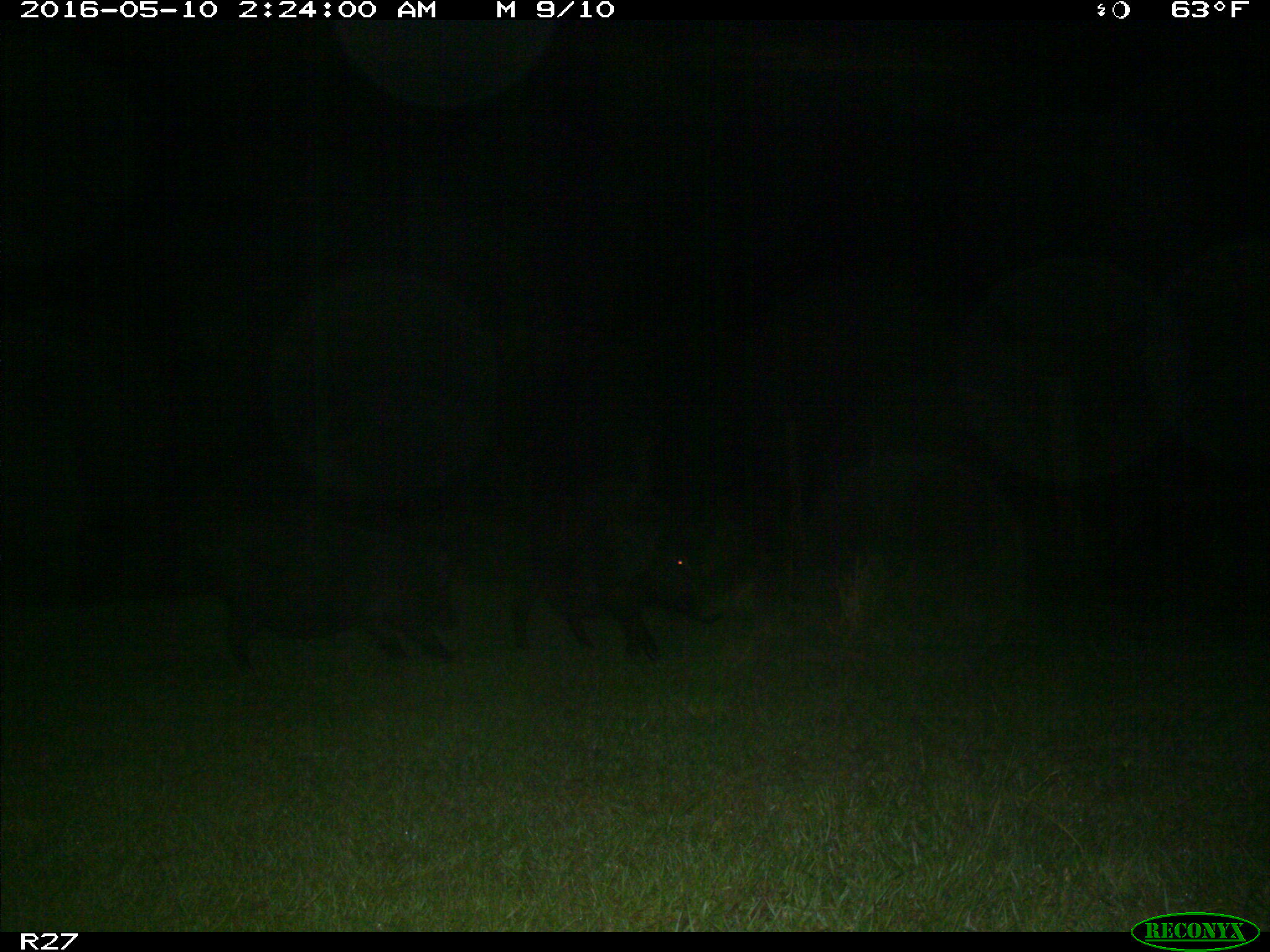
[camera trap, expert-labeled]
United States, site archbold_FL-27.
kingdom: Animalia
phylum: Chordata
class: Mammalia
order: Artiodactyla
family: Suidae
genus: Sus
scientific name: Sus scrofa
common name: wild boar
Sus scrofa (wild boar).